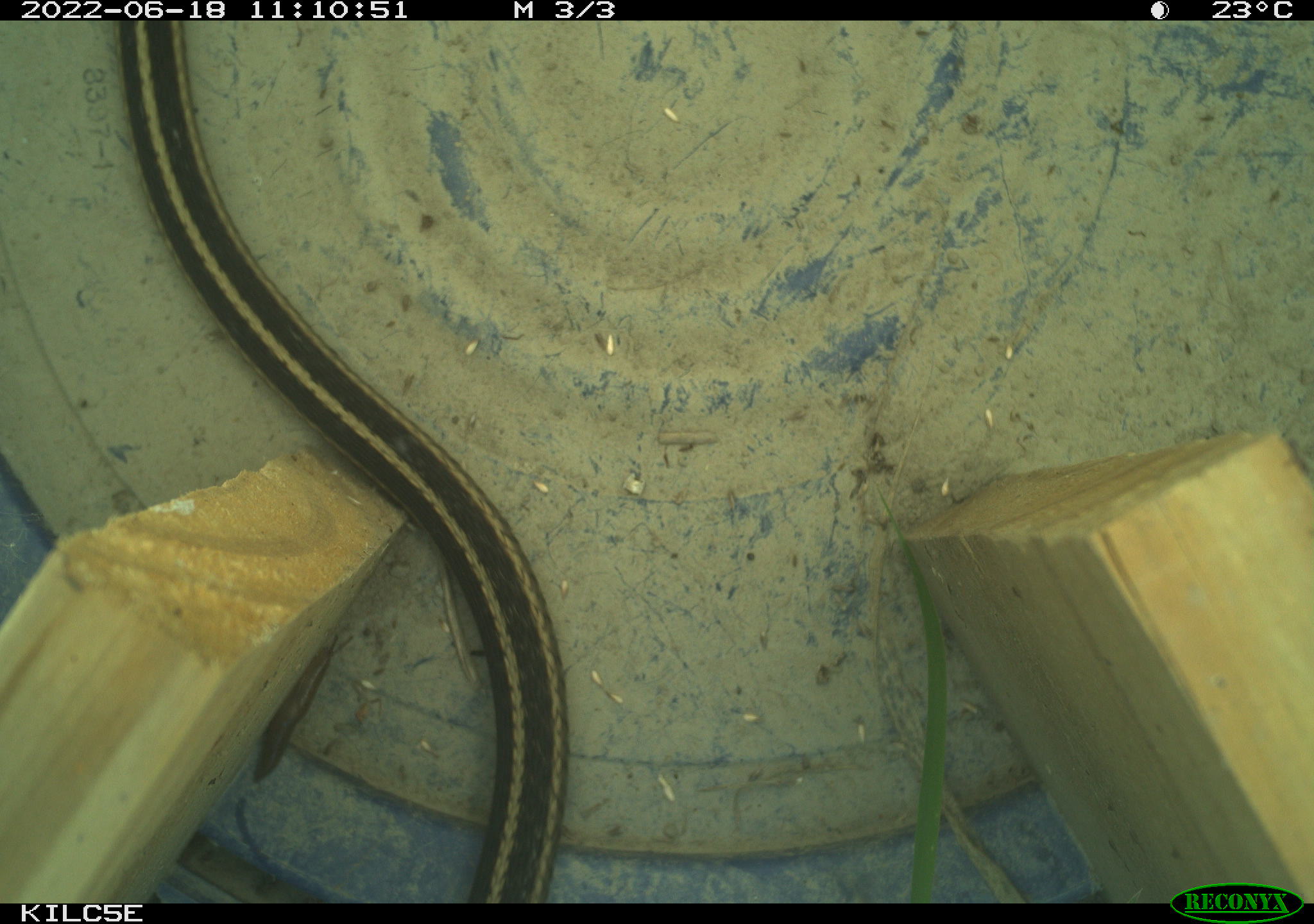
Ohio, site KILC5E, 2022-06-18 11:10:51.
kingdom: Animalia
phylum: Chordata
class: Reptilia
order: Squamata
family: Colubridae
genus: Thamnophis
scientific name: Thamnophis sirtalis sirtalis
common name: eastern gartersnake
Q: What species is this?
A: Eastern gartersnake (Thamnophis sirtalis sirtalis).